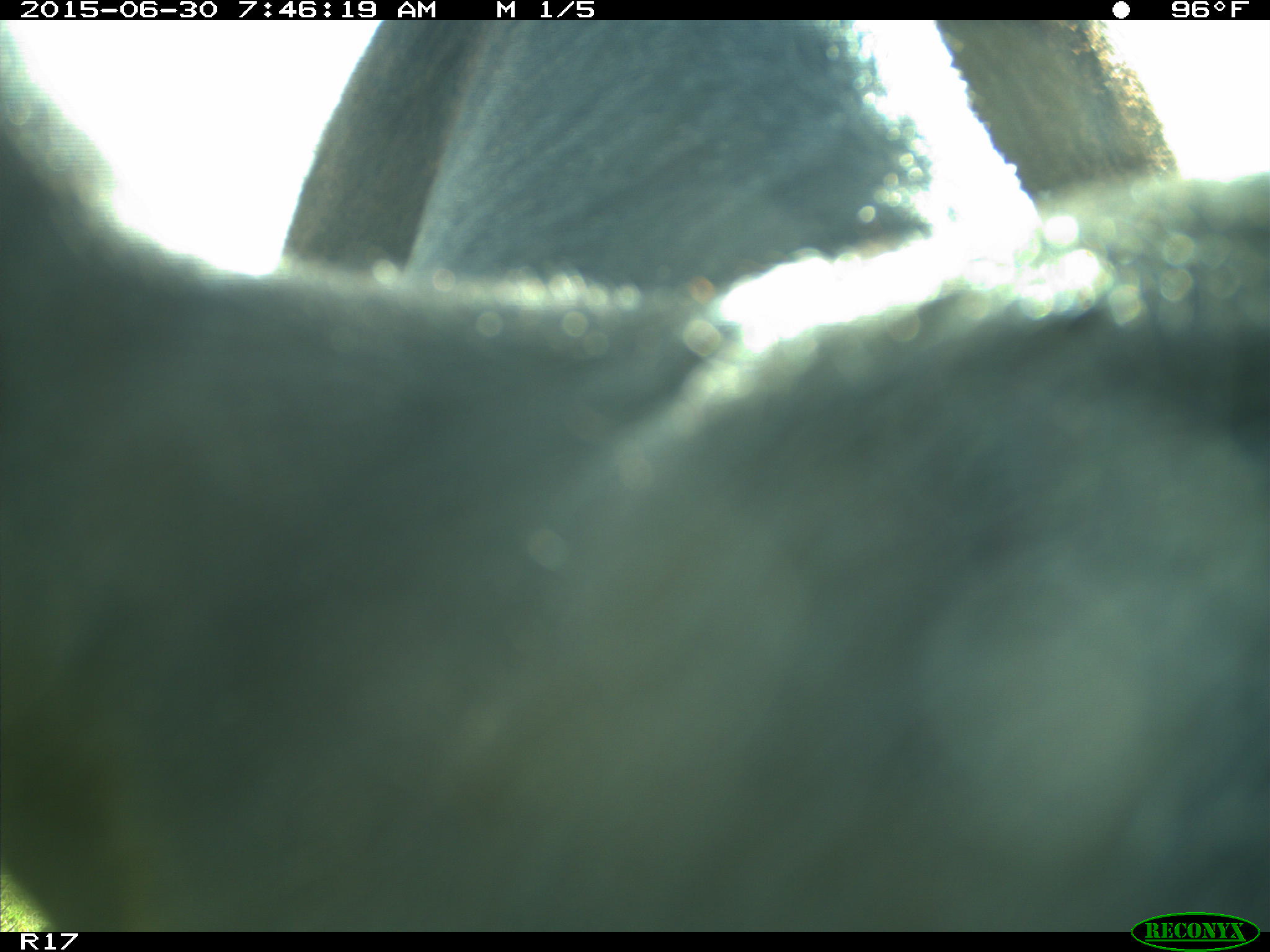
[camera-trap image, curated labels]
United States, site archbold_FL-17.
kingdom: Animalia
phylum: Chordata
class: Mammalia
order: Artiodactyla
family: Bovidae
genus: Bos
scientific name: Bos taurus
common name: domestic cow